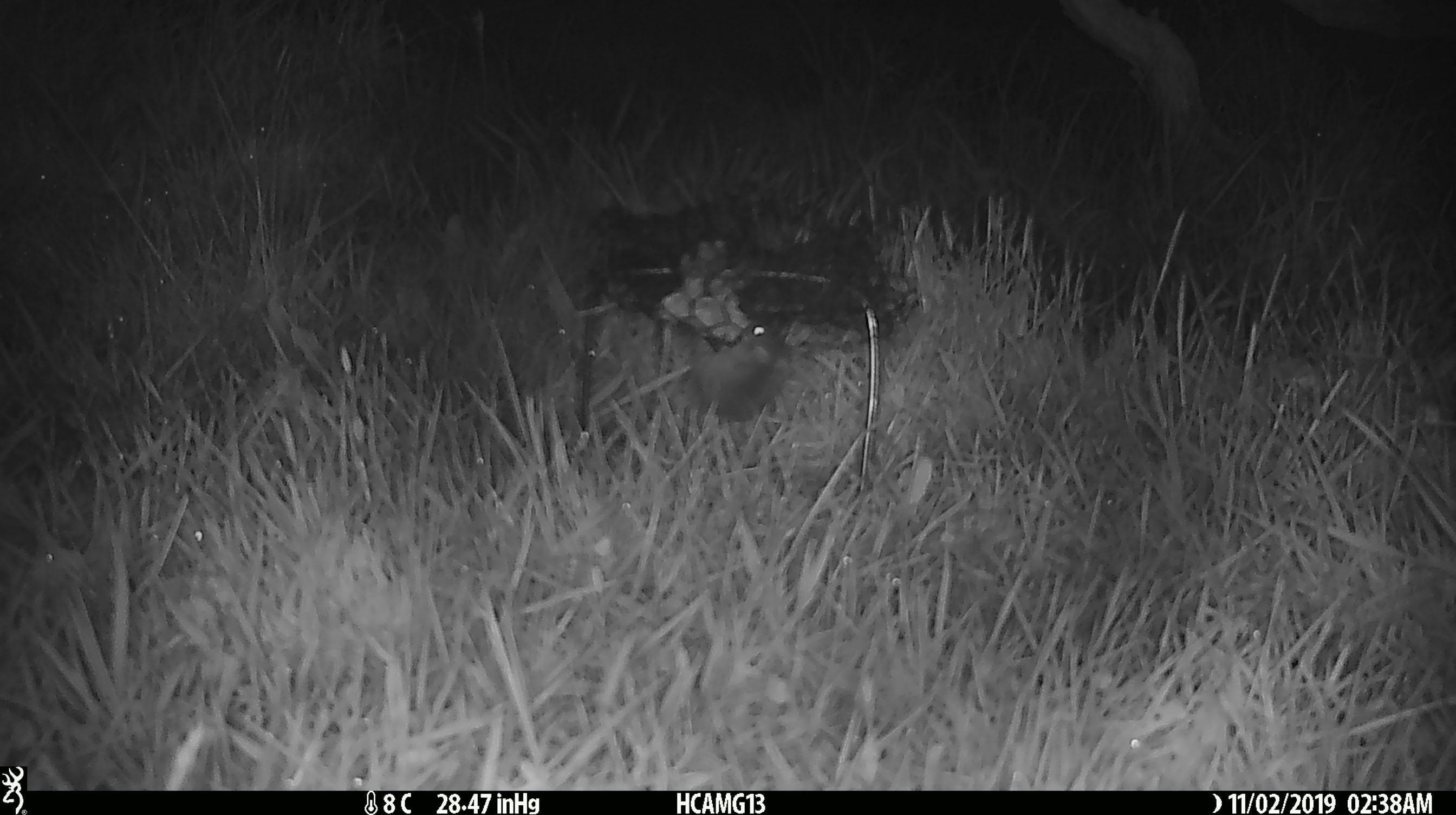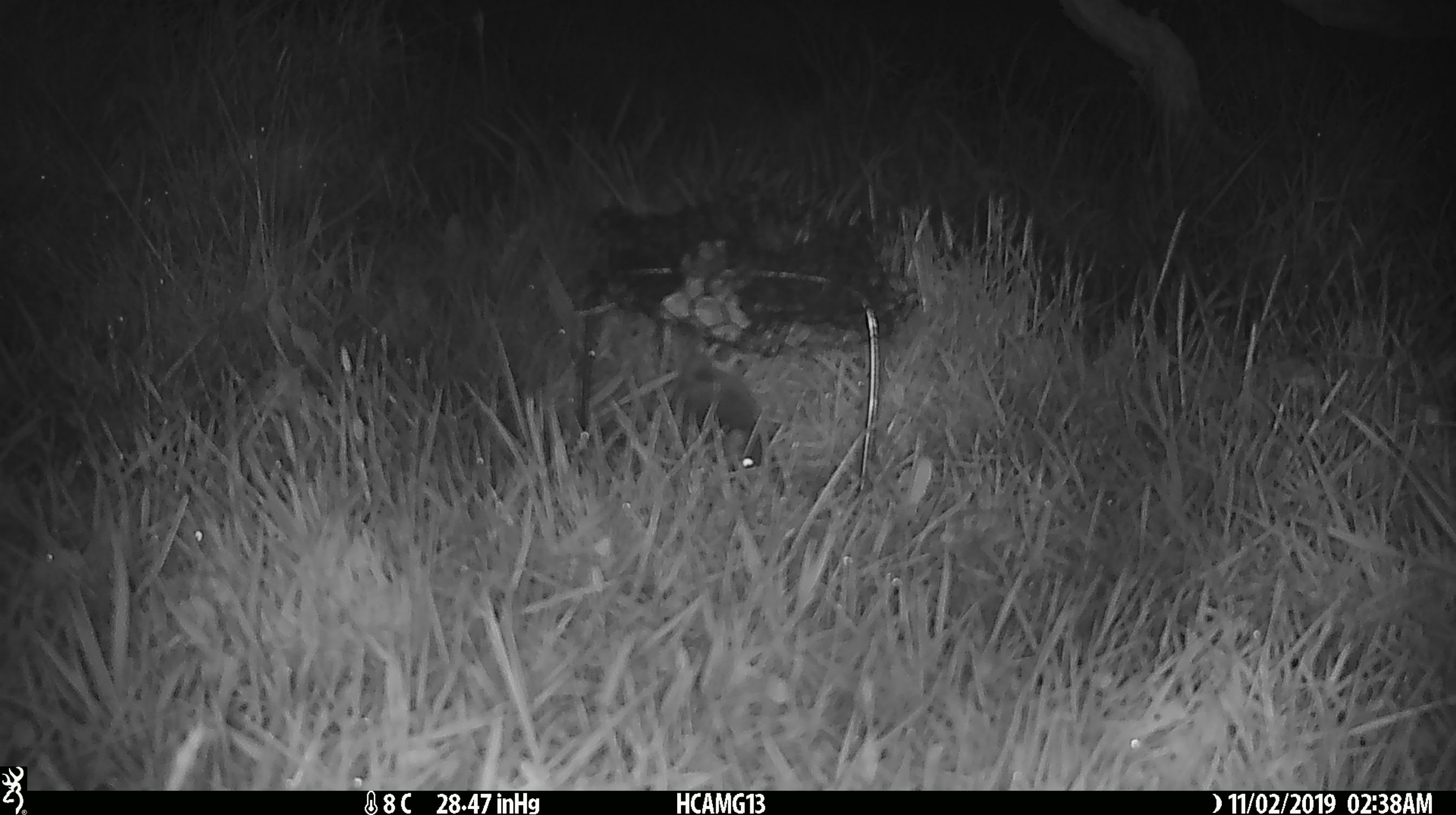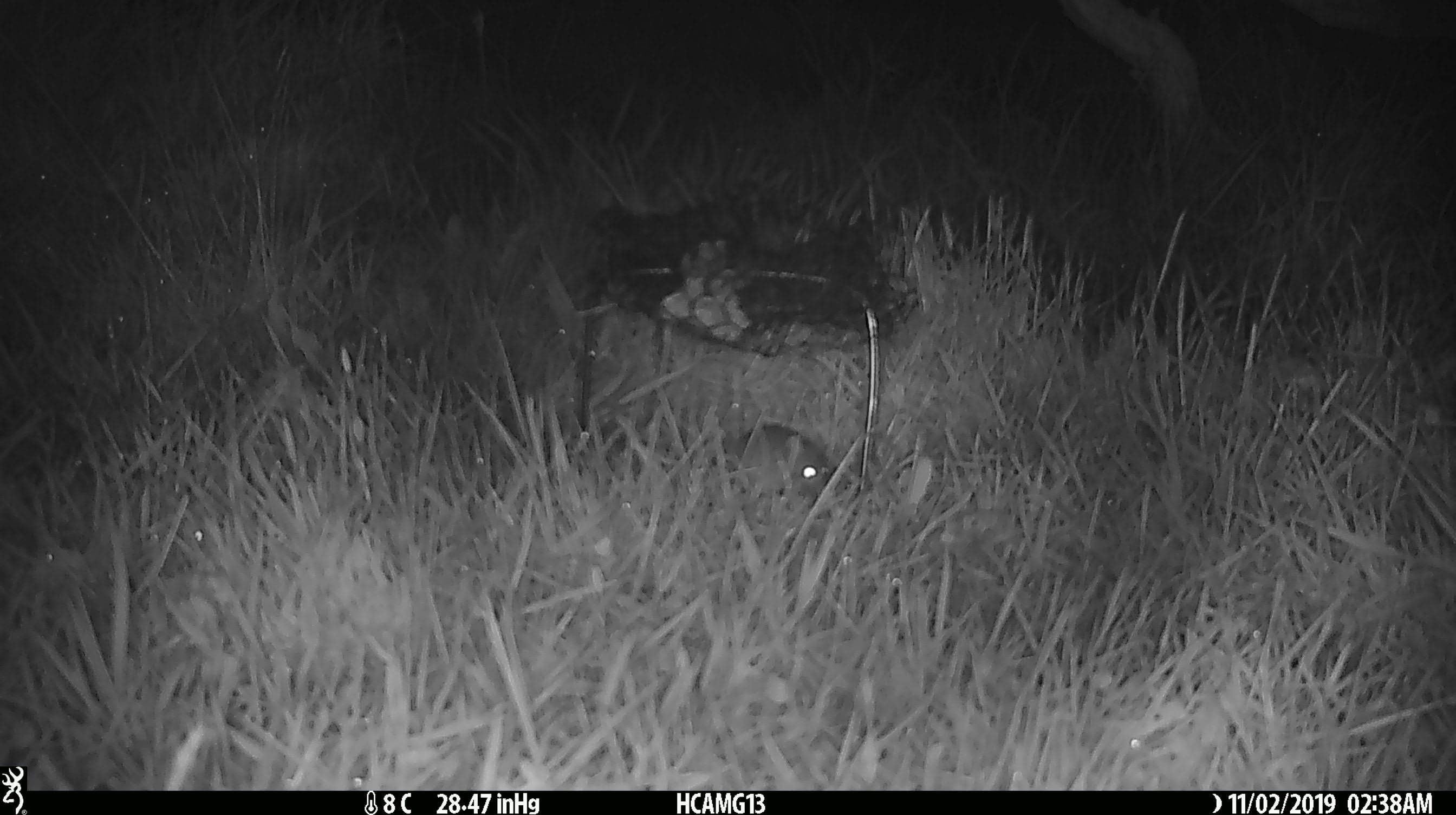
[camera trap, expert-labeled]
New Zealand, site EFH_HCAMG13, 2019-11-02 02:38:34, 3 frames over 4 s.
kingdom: Animalia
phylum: Chordata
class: Mammalia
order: Rodentia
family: Muridae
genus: Mus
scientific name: Mus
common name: mouse